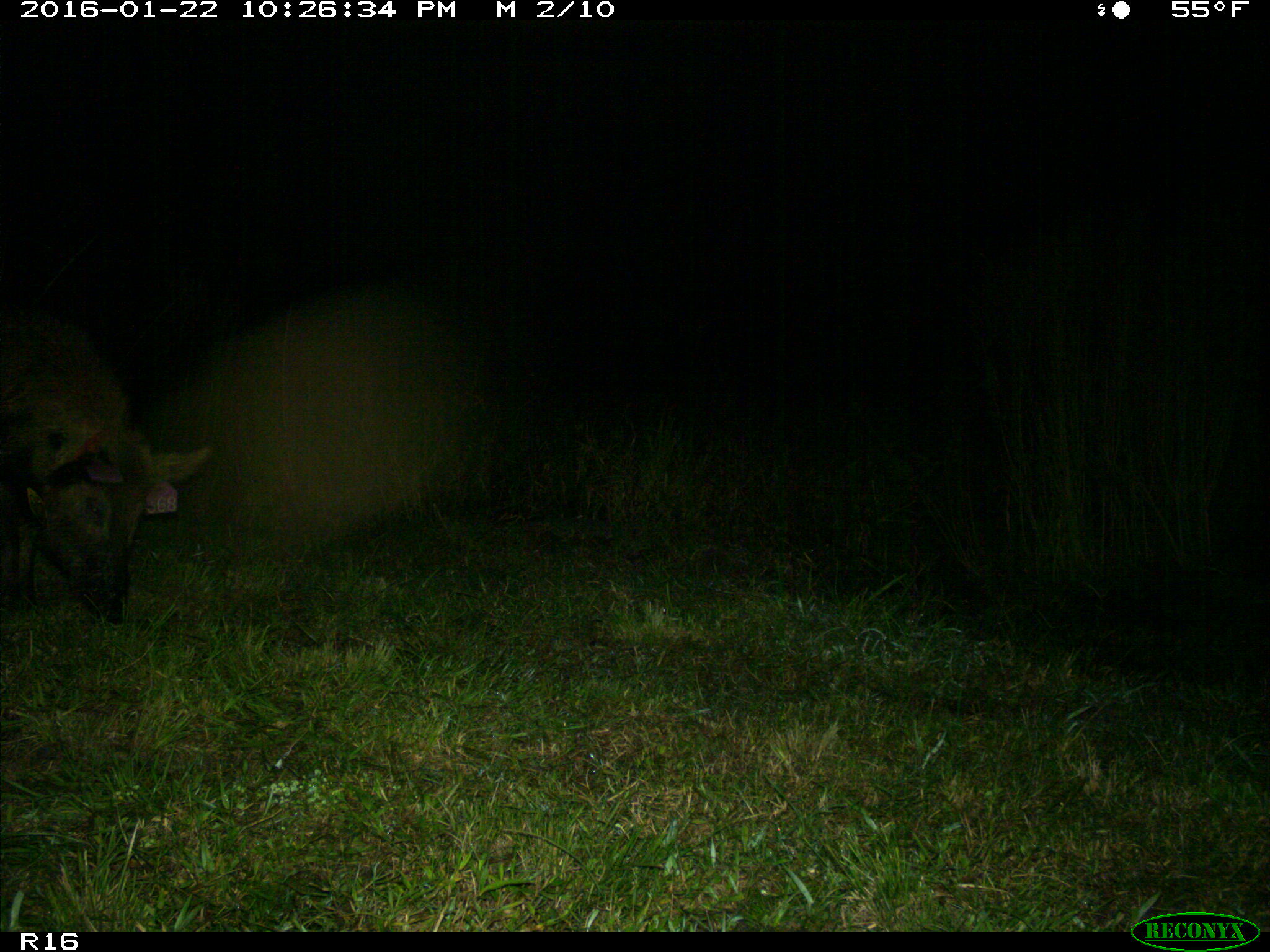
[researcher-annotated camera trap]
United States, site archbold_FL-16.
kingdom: Animalia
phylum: Chordata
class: Mammalia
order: Artiodactyla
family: Suidae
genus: Sus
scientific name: Sus scrofa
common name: wild boar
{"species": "Sus scrofa (wild boar)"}